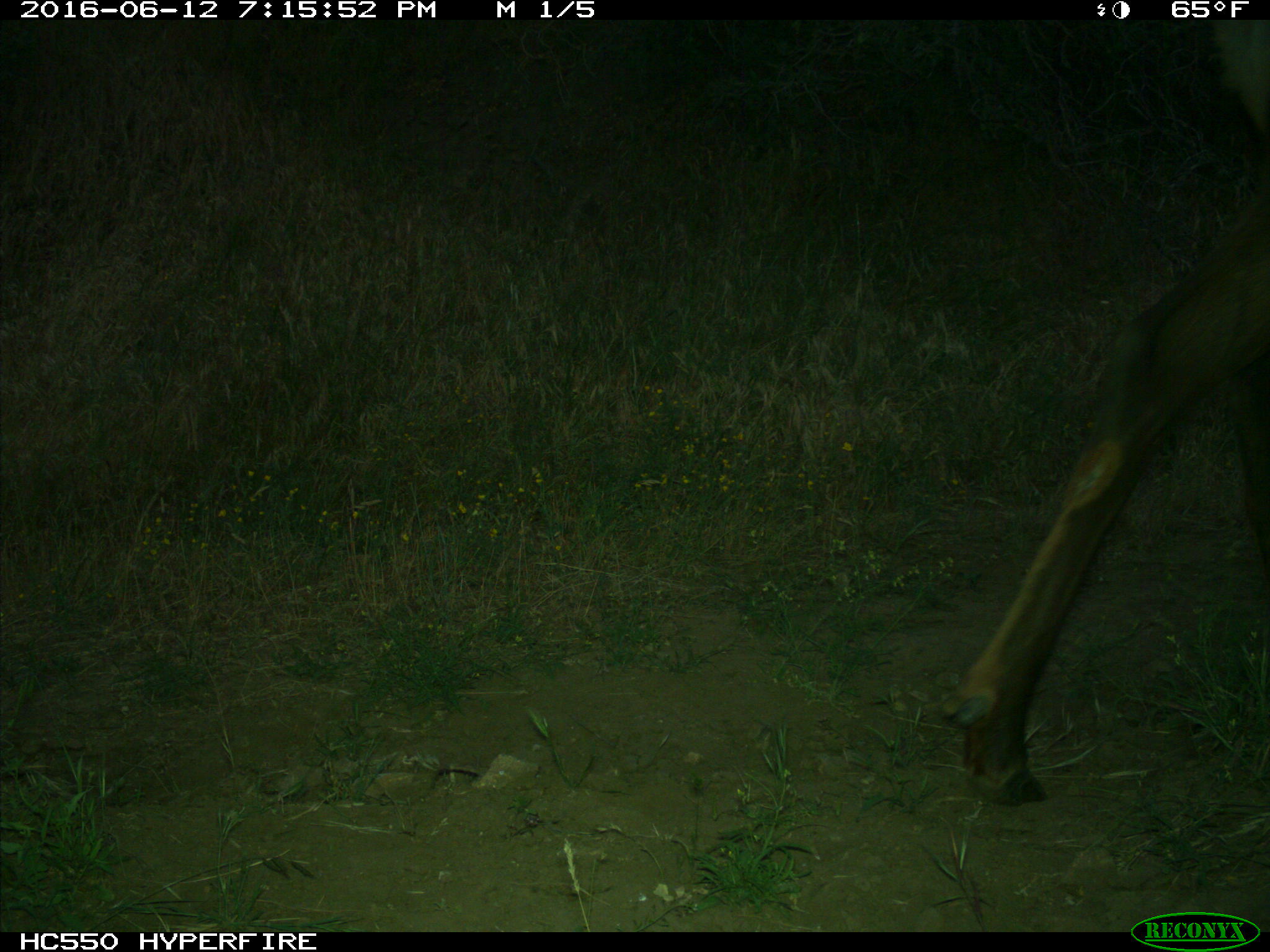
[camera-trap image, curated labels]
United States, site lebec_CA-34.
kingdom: Animalia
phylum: Chordata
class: Mammalia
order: Artiodactyla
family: Cervidae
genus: Cervus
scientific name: Cervus canadensis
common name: elk